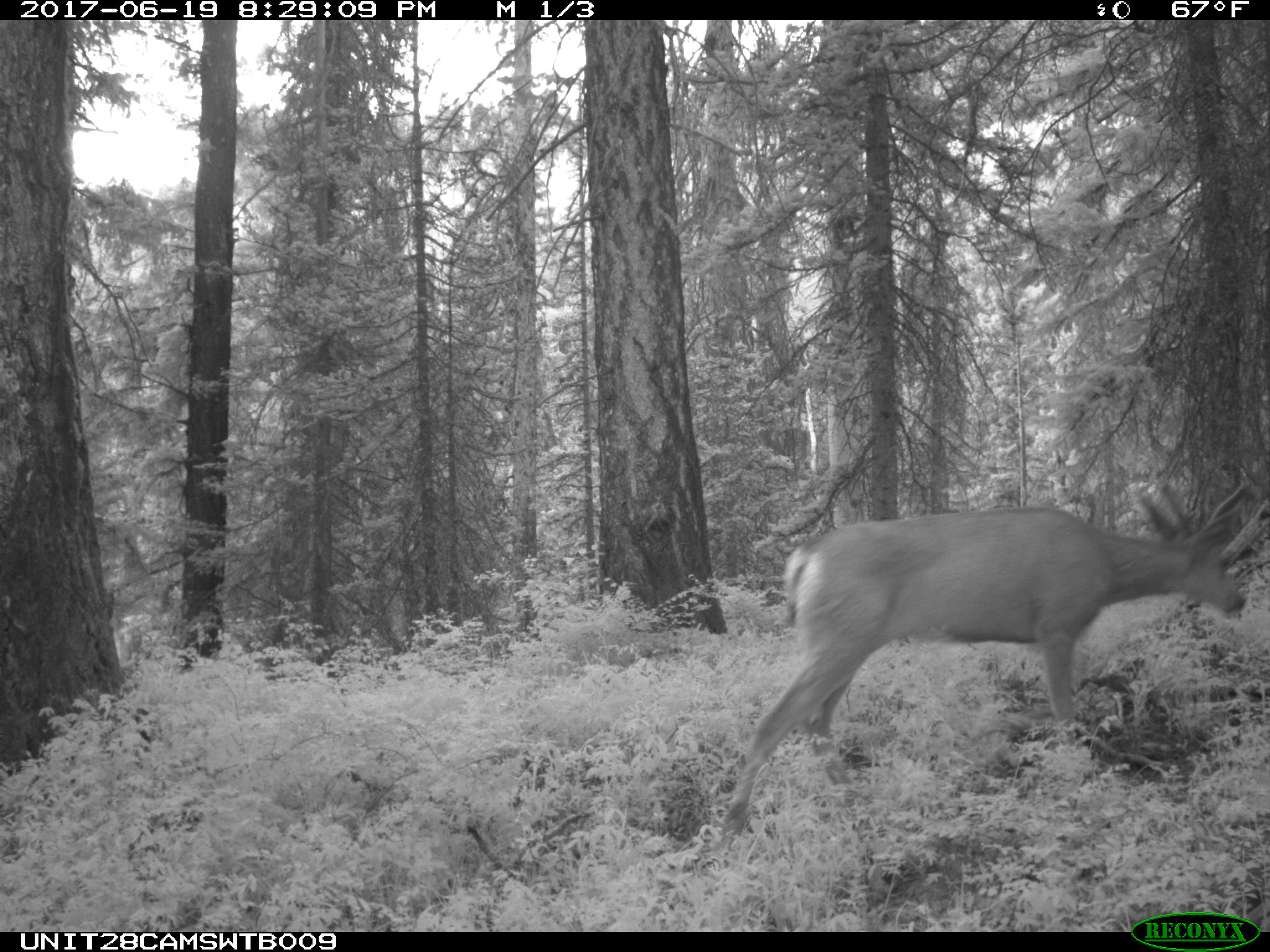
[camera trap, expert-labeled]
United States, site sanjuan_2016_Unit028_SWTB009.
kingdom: Animalia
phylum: Chordata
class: Mammalia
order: Artiodactyla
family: Cervidae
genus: Odocoileus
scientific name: Odocoileus hemionus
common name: mule deer